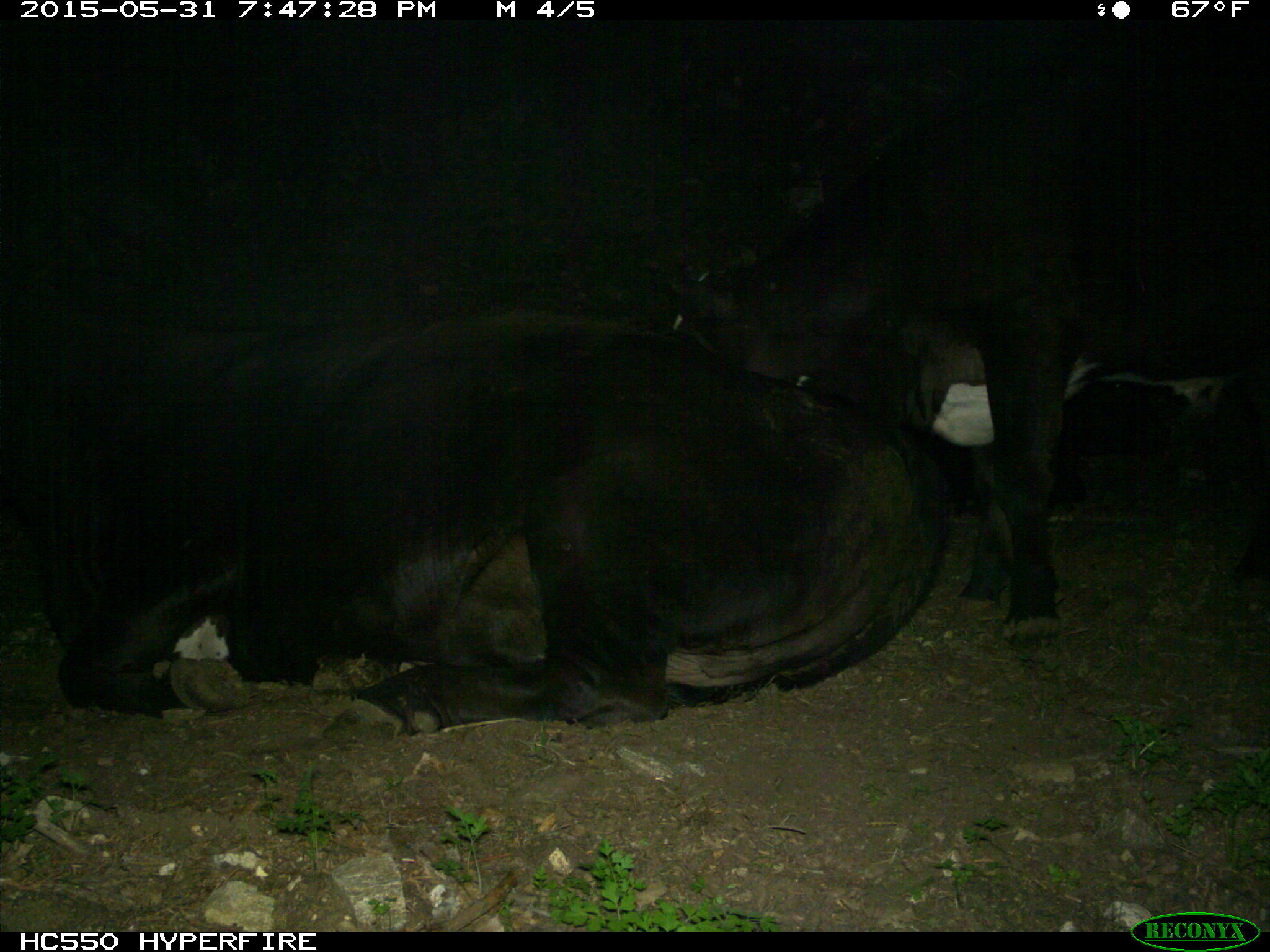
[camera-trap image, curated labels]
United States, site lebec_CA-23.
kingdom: Animalia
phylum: Chordata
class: Mammalia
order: Artiodactyla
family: Bovidae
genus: Bos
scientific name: Bos taurus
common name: domestic cow